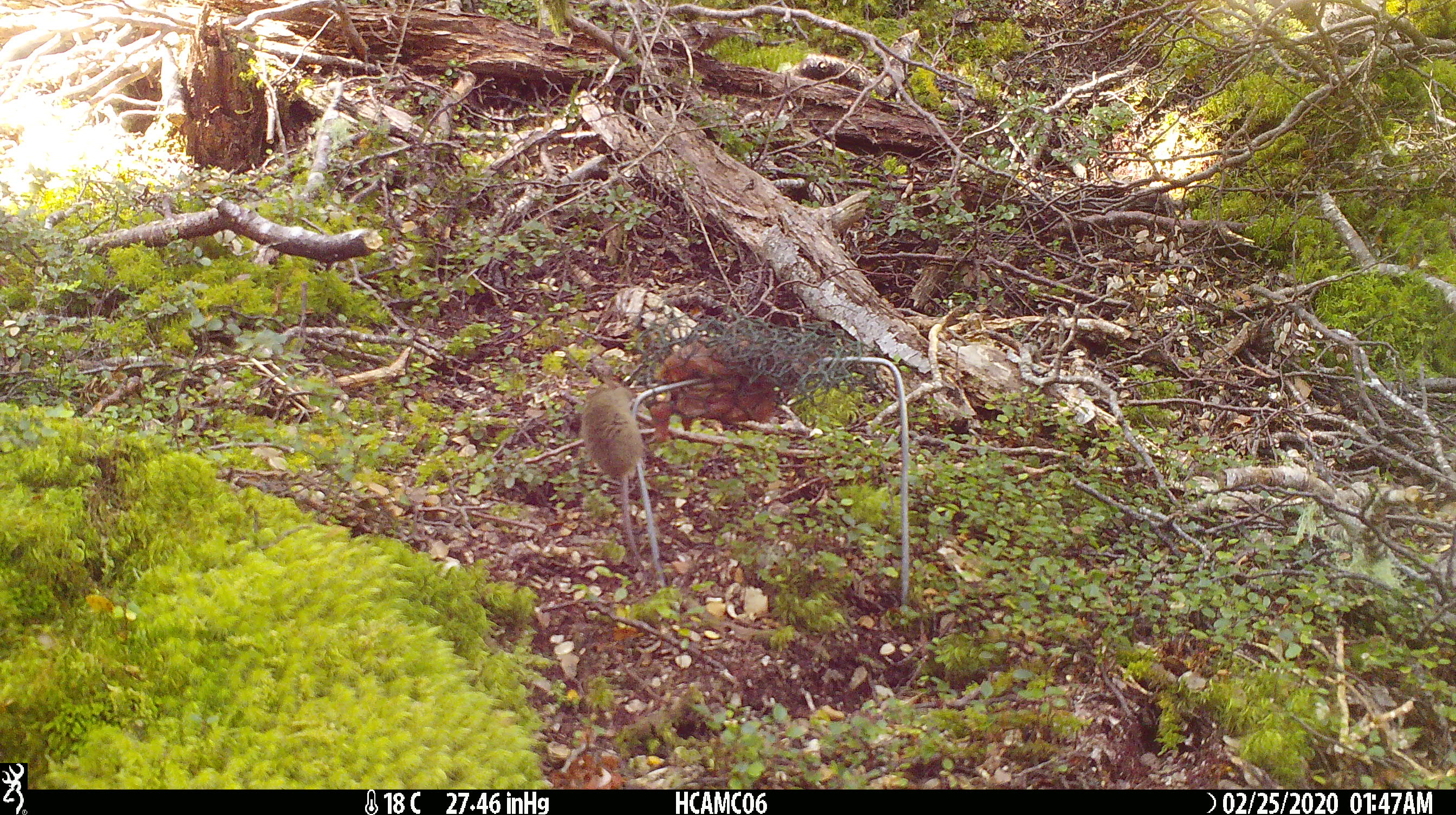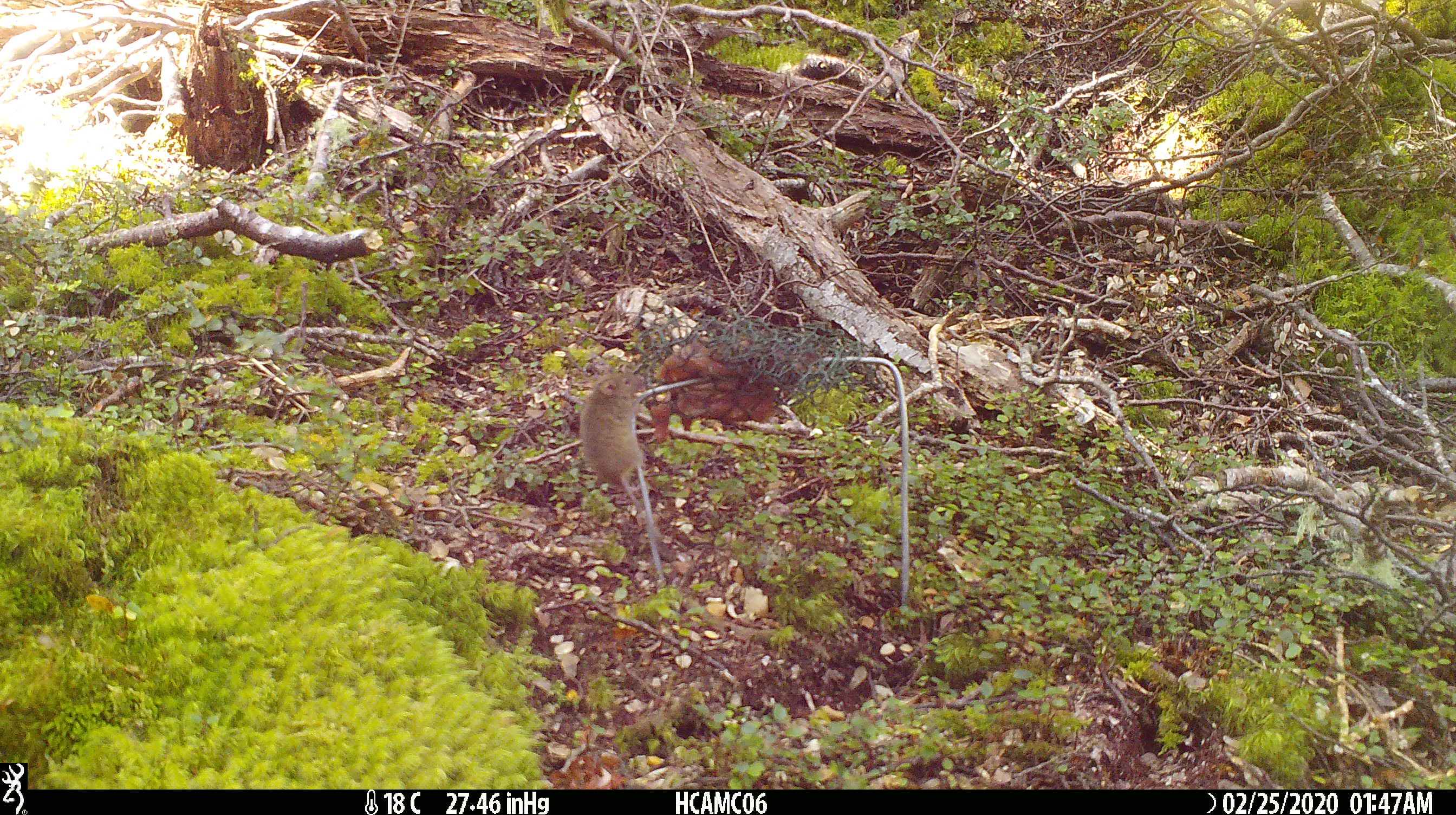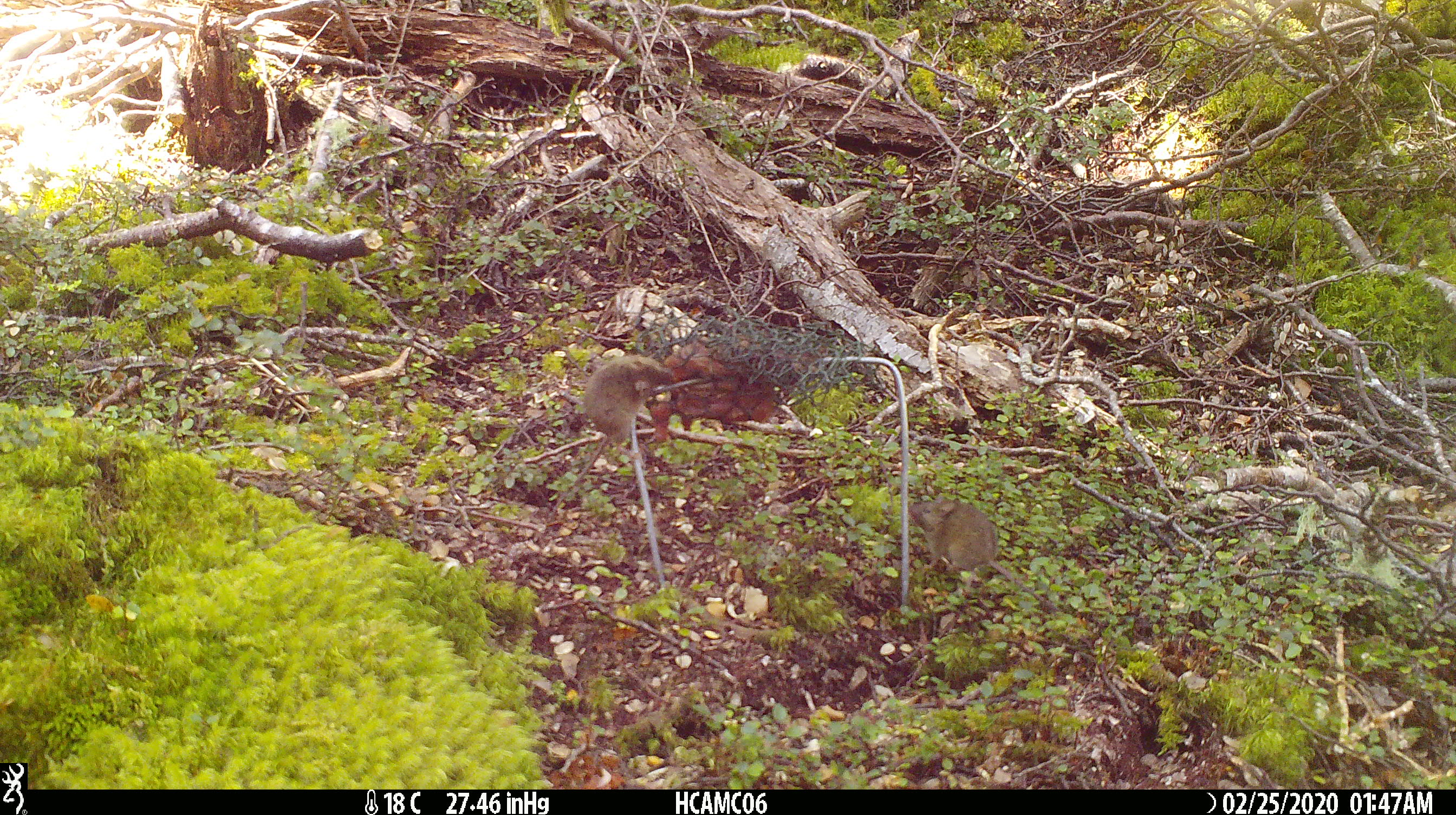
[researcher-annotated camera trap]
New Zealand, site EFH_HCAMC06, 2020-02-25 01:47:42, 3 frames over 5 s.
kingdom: Animalia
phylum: Chordata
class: Mammalia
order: Rodentia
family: Muridae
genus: Mus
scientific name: Mus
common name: mouse